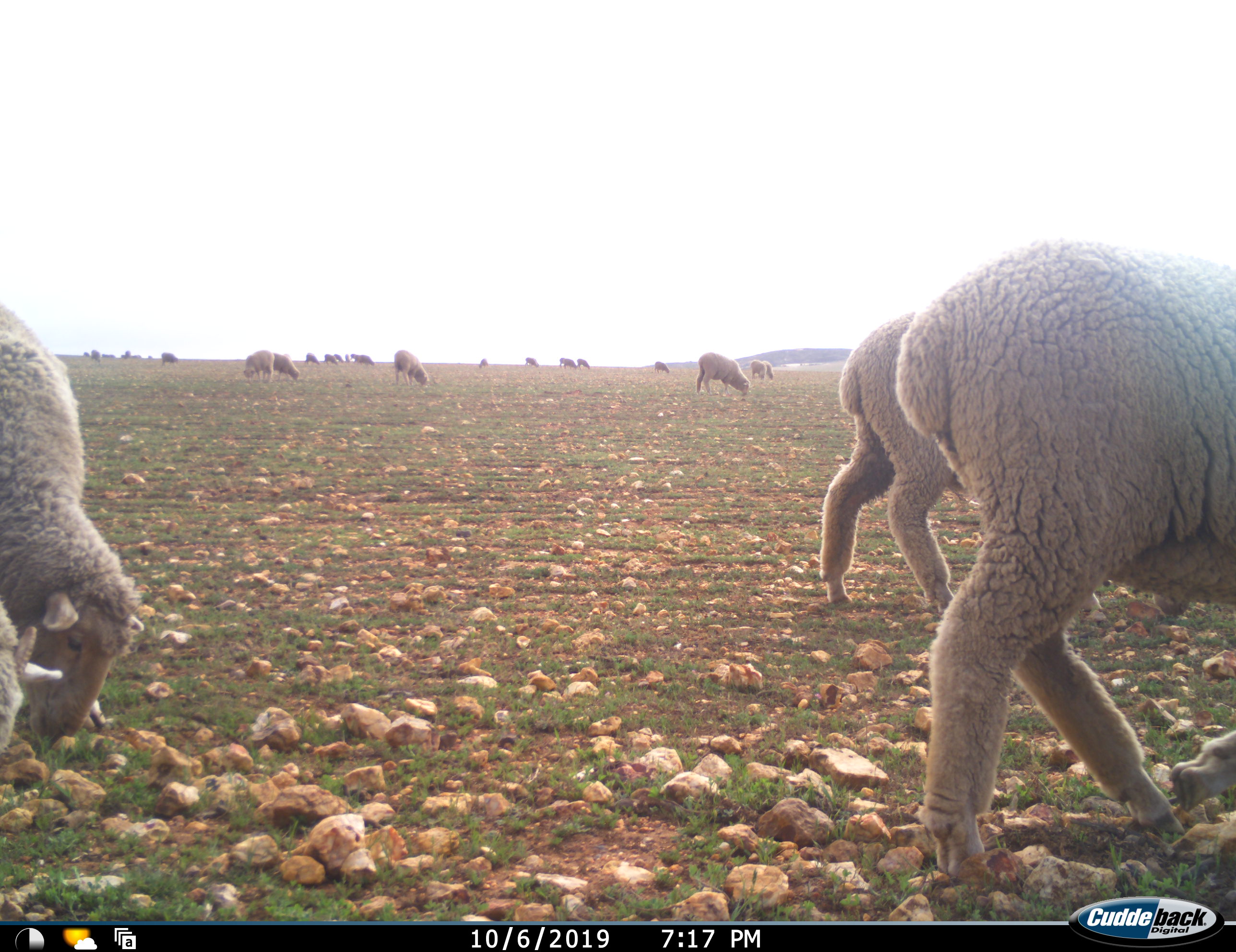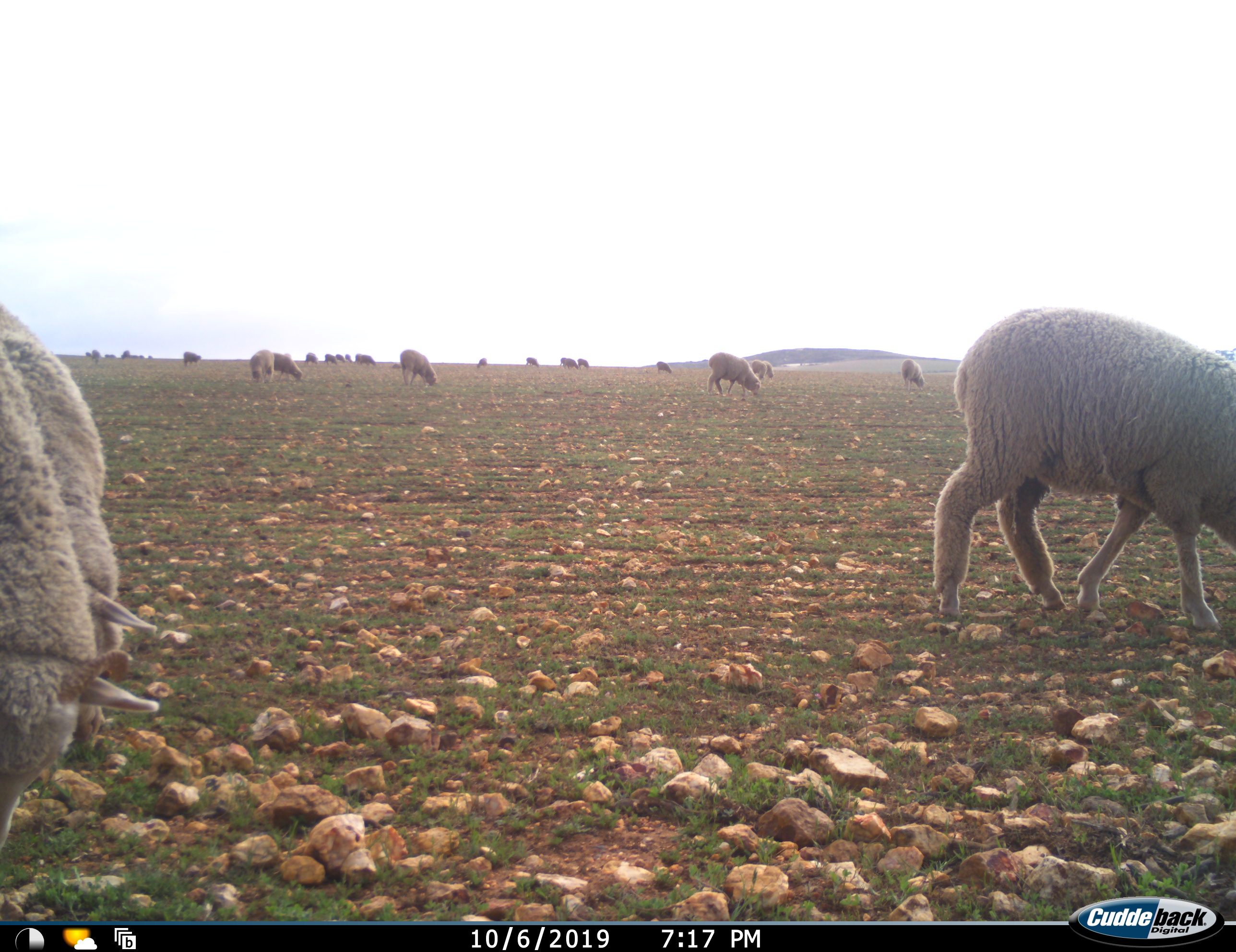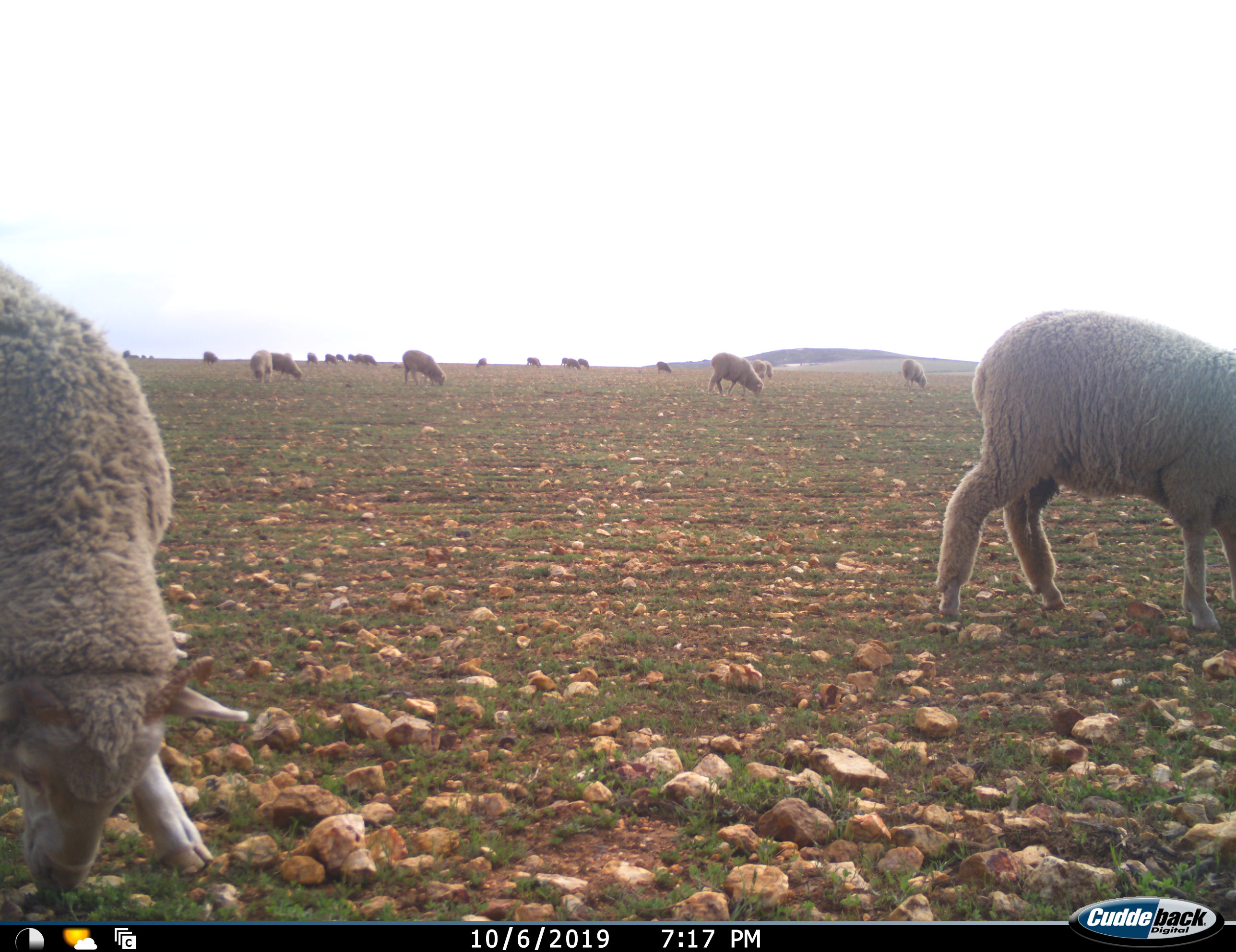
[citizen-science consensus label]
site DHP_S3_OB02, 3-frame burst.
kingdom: Animalia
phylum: Chordata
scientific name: Vertebrata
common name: domestic animal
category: domesticanimal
Domesticanimal (domestic animal) (Vertebrata), count 11-50. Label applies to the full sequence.